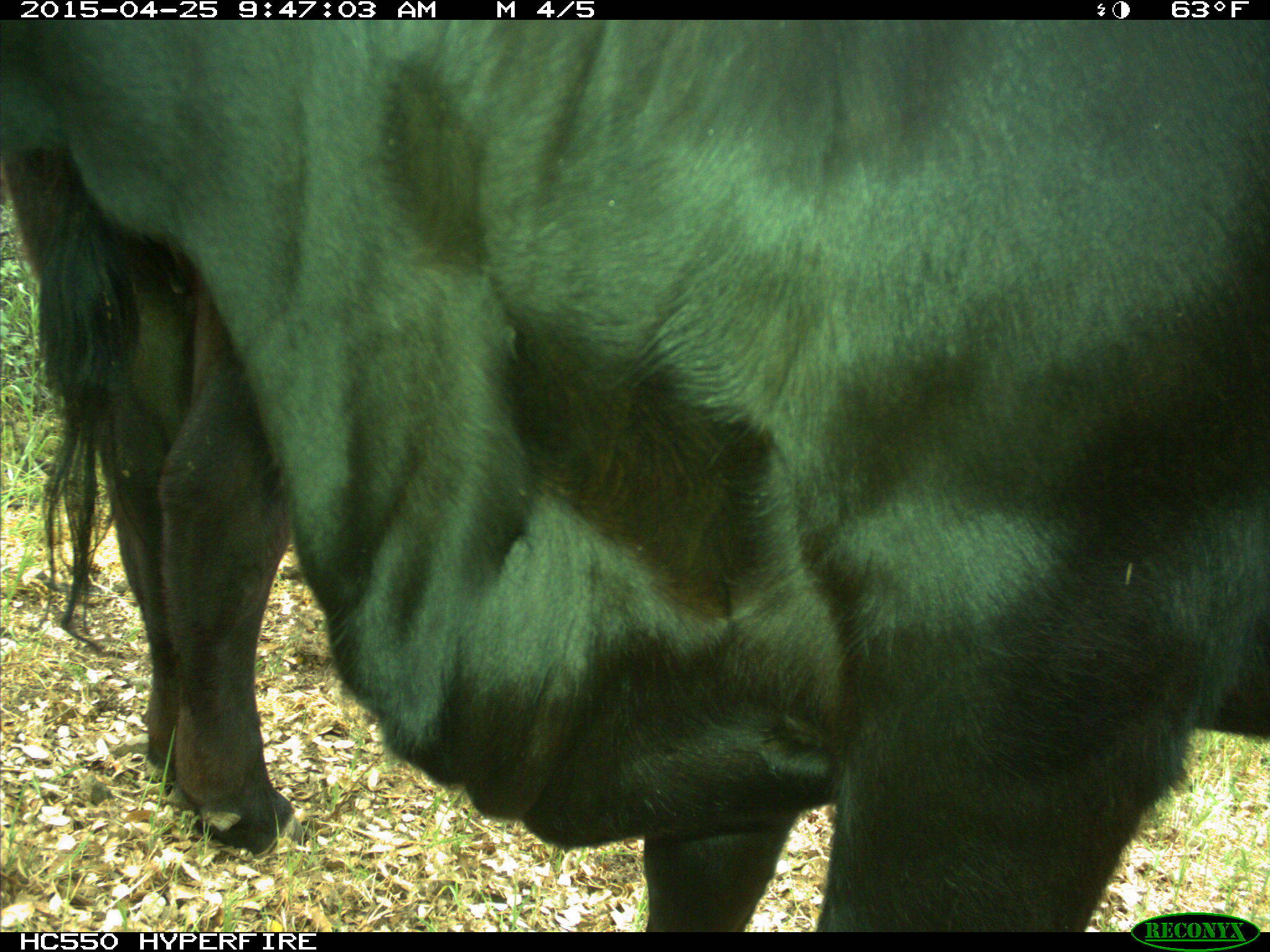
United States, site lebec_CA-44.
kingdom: Animalia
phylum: Chordata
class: Mammalia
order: Artiodactyla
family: Suidae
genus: Sus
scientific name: Sus scrofa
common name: wild boar